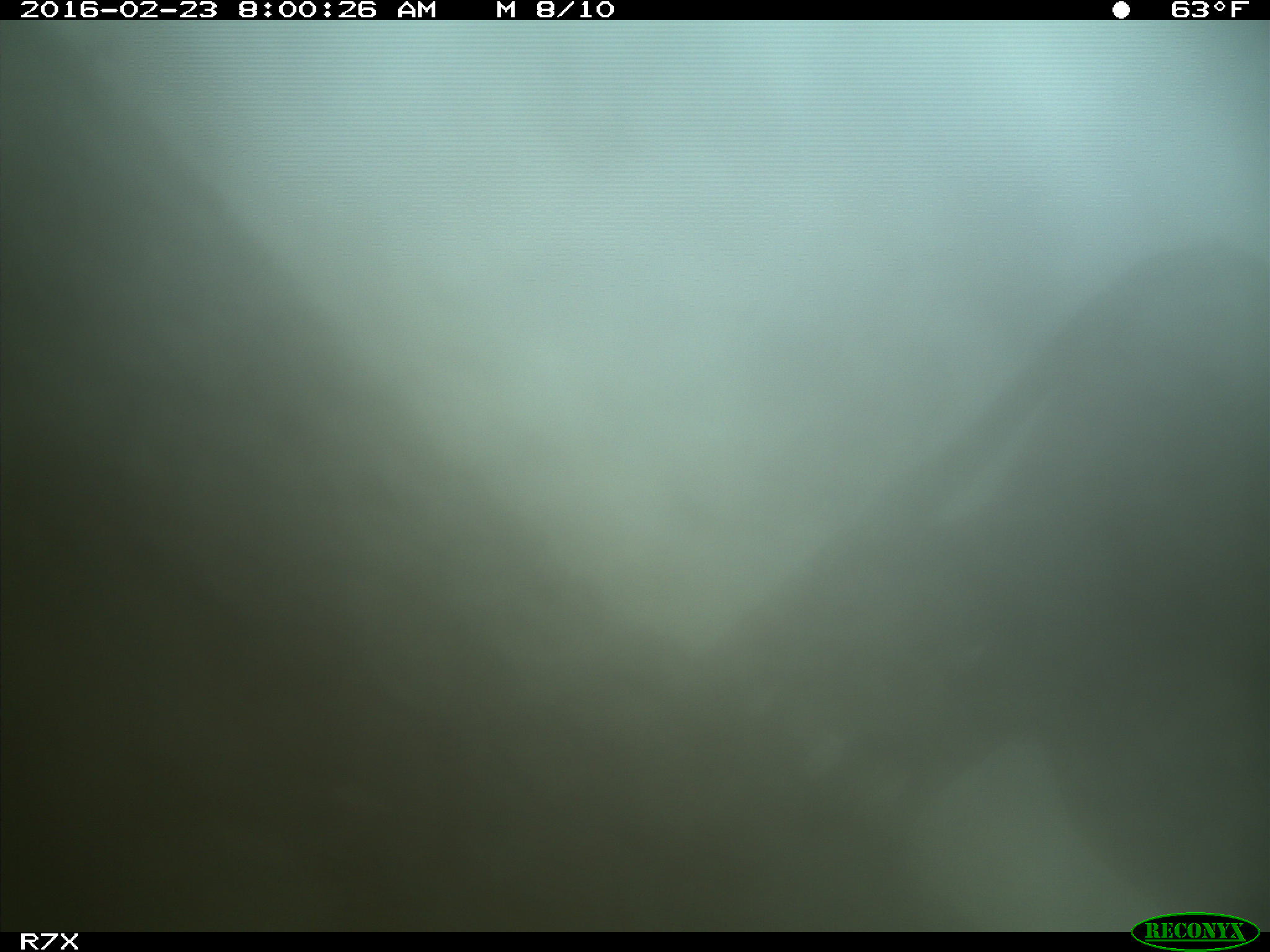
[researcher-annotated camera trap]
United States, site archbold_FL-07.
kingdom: Animalia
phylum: Chordata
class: Mammalia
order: Artiodactyla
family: Bovidae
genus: Bos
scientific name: Bos taurus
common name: domestic cow